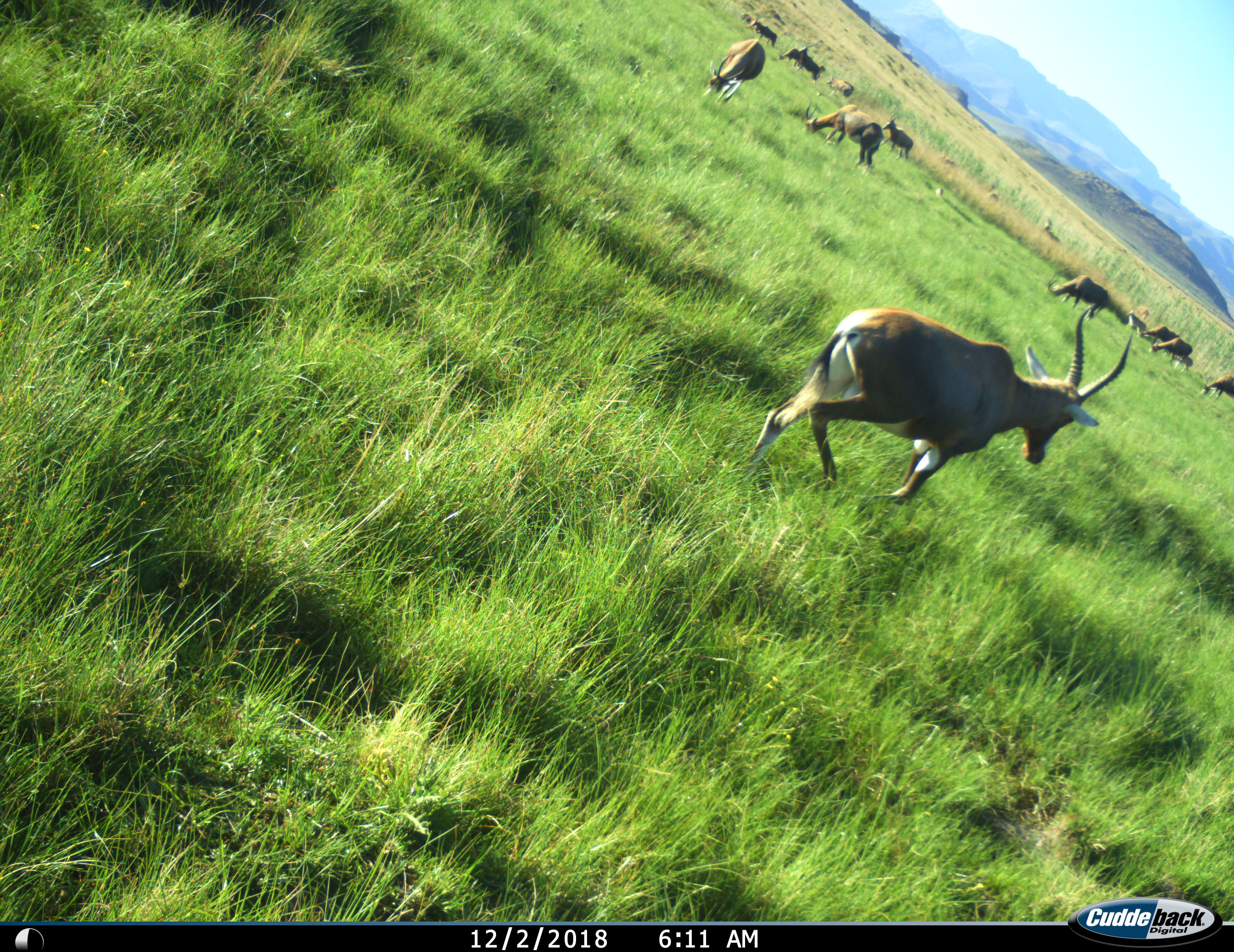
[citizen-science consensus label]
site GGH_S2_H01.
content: unidentified animal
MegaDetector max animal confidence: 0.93